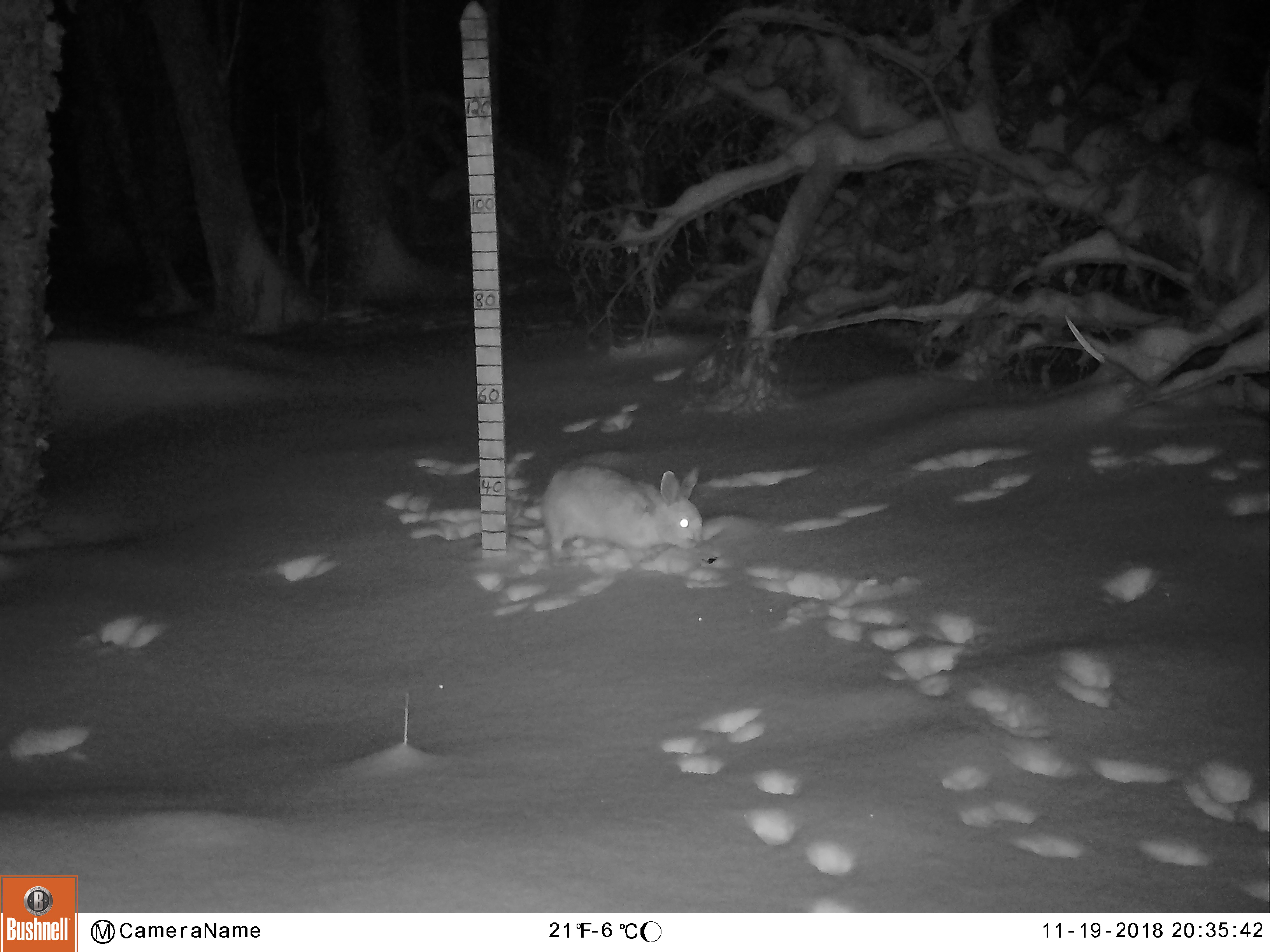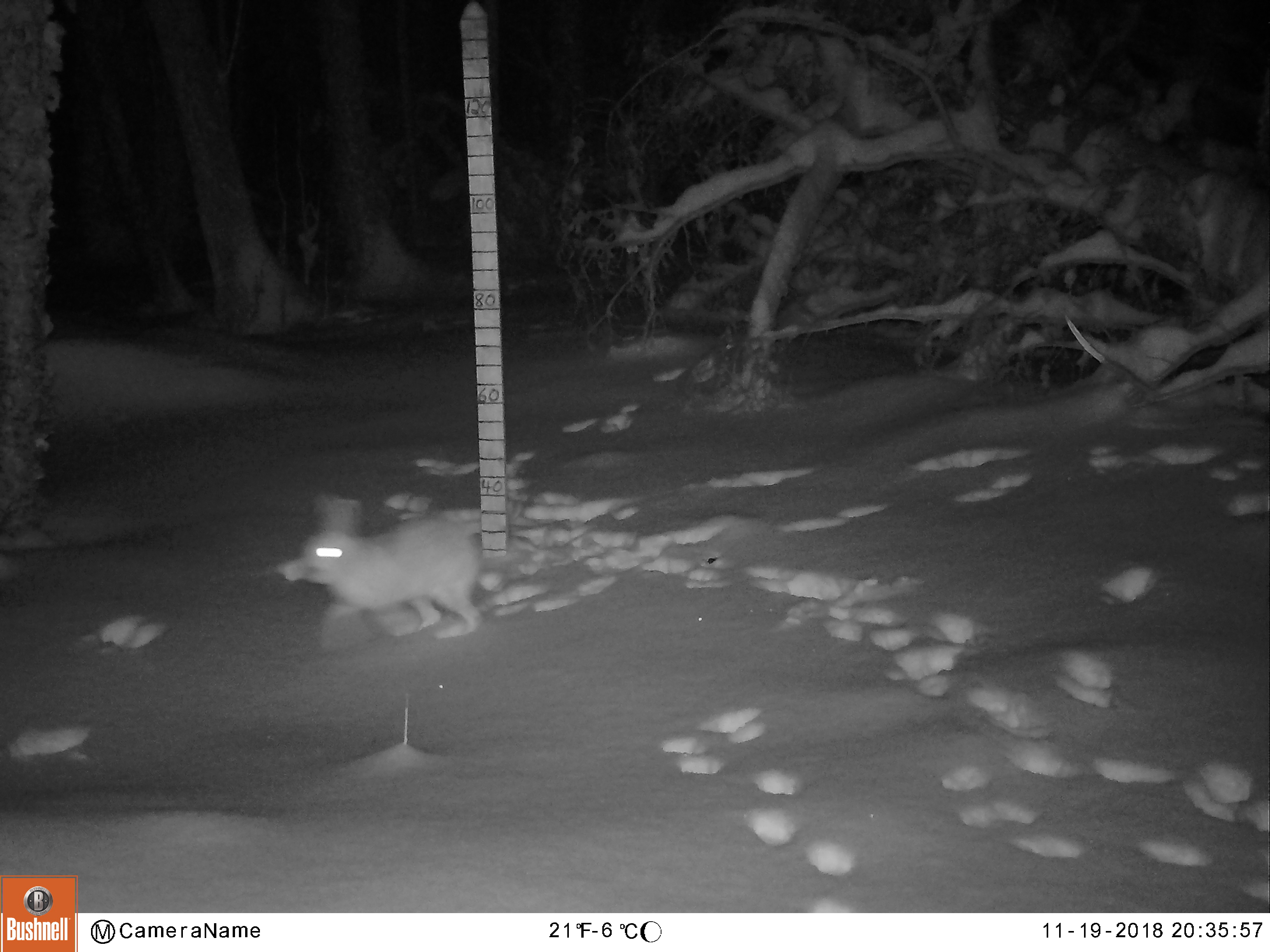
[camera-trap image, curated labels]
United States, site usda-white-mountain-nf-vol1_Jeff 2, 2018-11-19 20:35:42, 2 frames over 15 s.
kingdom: Animalia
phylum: Chordata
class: Mammalia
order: Lagomorpha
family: Leporidae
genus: Lepus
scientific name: Lepus americanus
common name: snowshoe hare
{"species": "snowshoe hare (Lepus americanus)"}